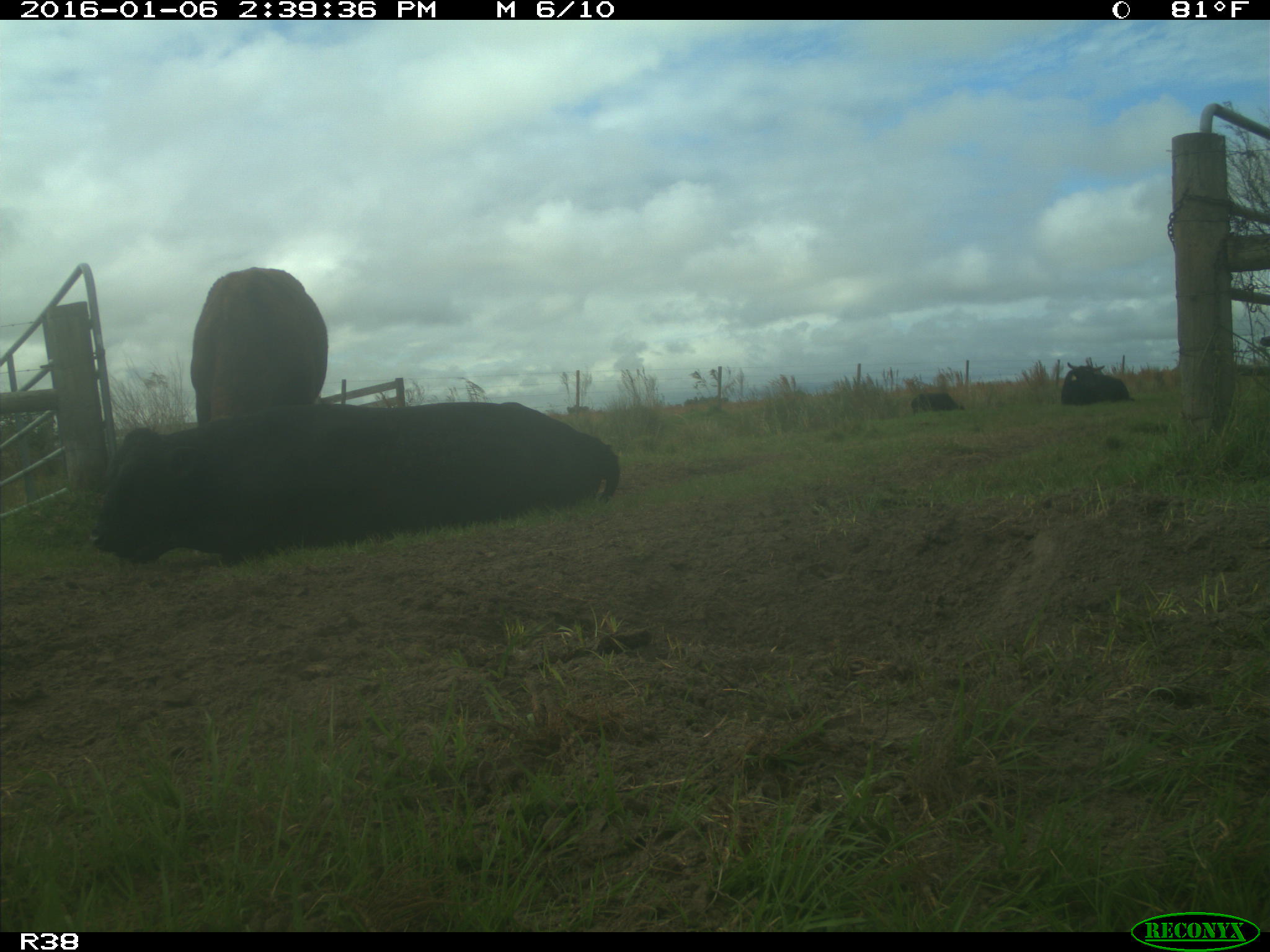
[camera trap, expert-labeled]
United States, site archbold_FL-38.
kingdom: Animalia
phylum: Chordata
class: Mammalia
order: Artiodactyla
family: Bovidae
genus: Bos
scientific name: Bos taurus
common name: domestic cow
Bos taurus (domestic cow).